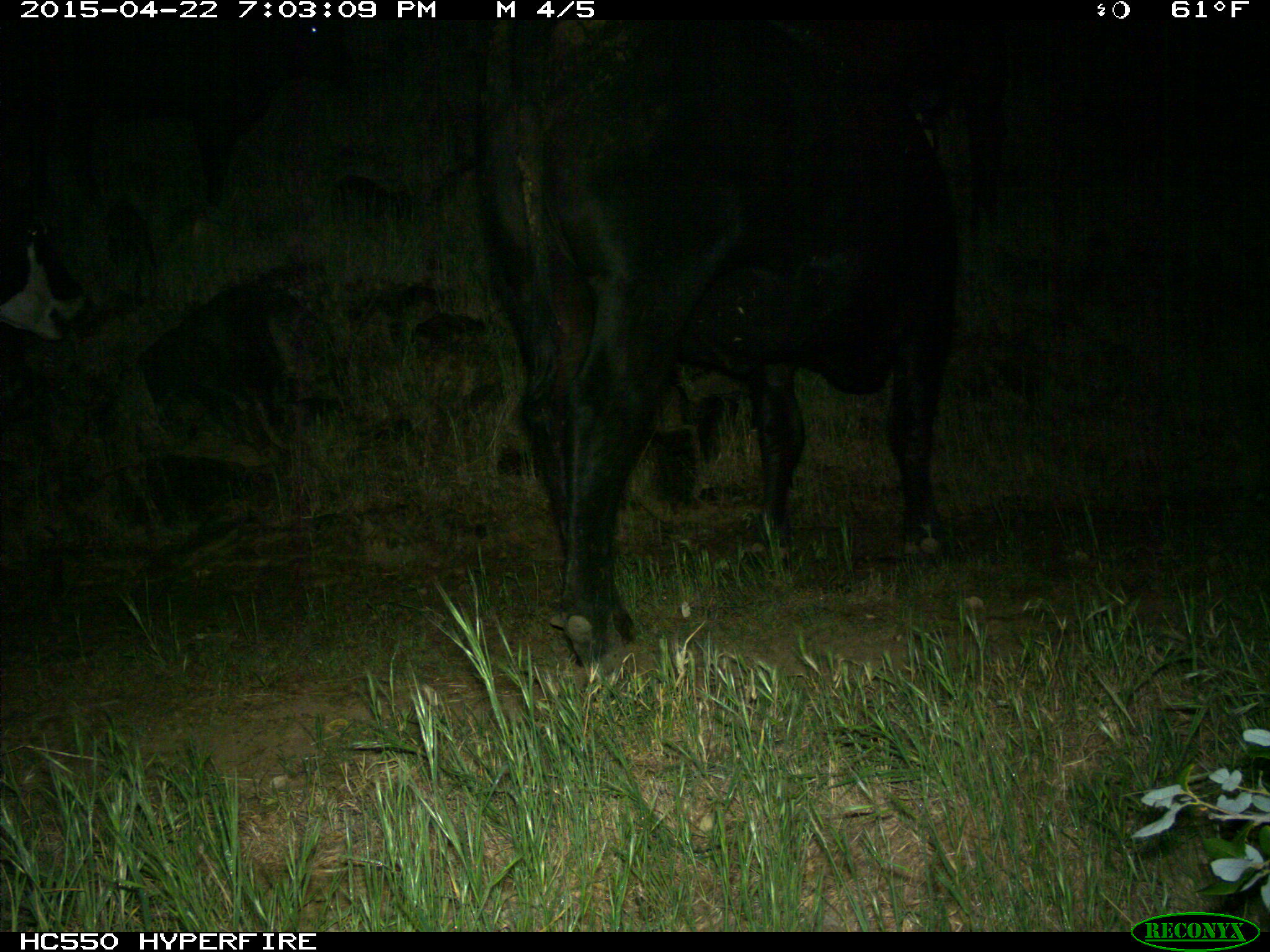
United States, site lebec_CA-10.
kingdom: Animalia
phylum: Chordata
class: Mammalia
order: Artiodactyla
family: Bovidae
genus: Bos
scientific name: Bos taurus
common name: domestic cow